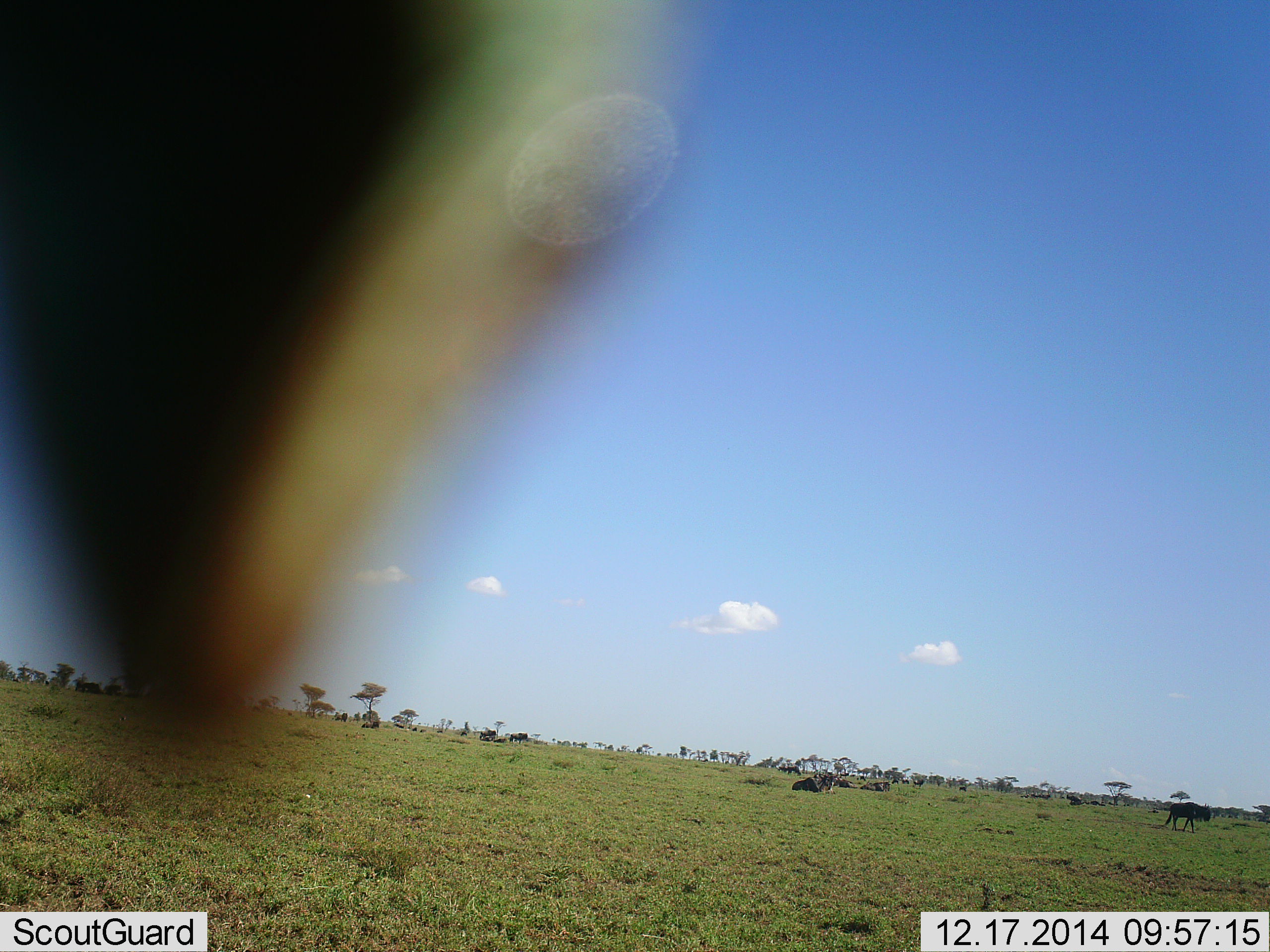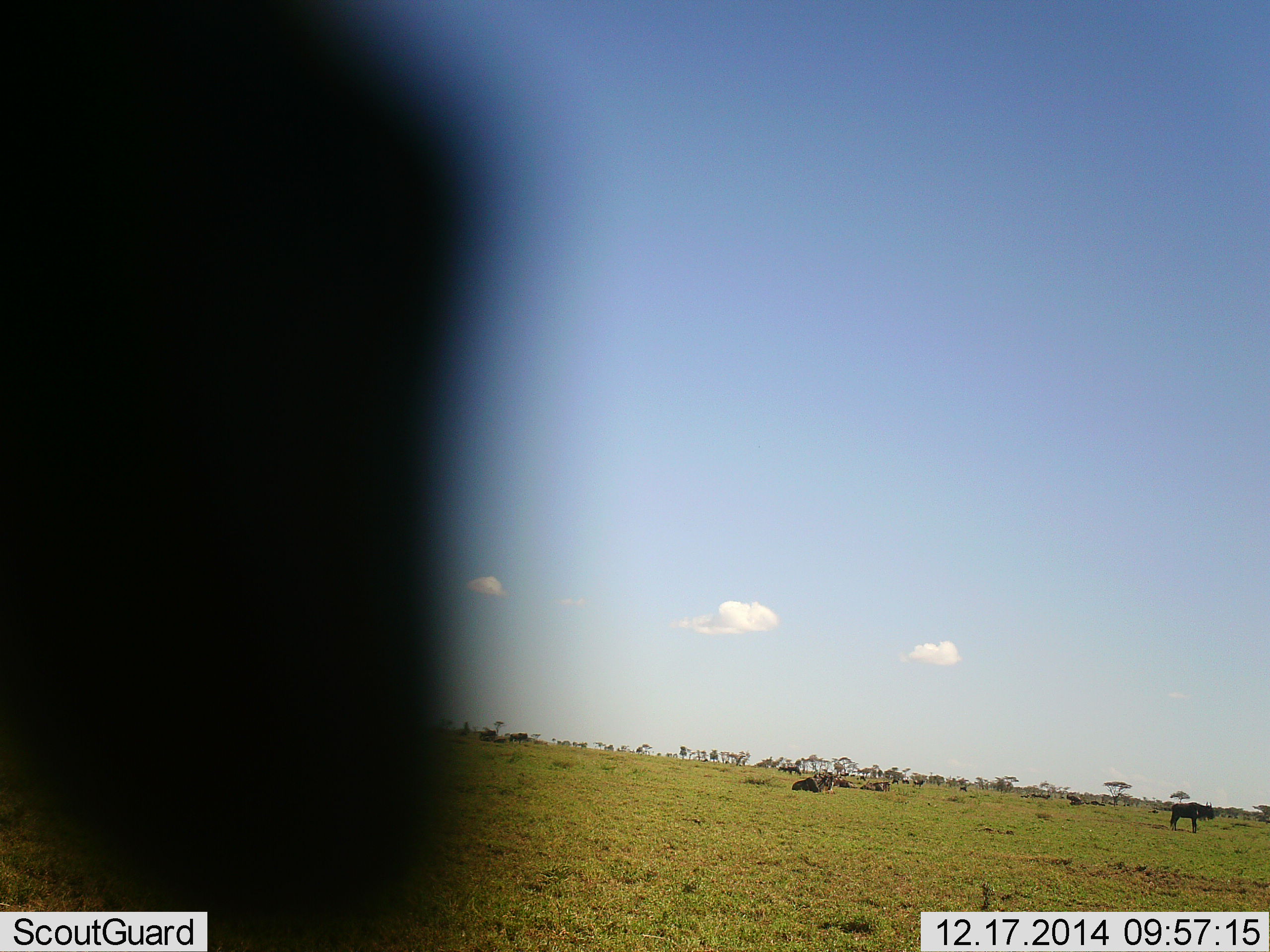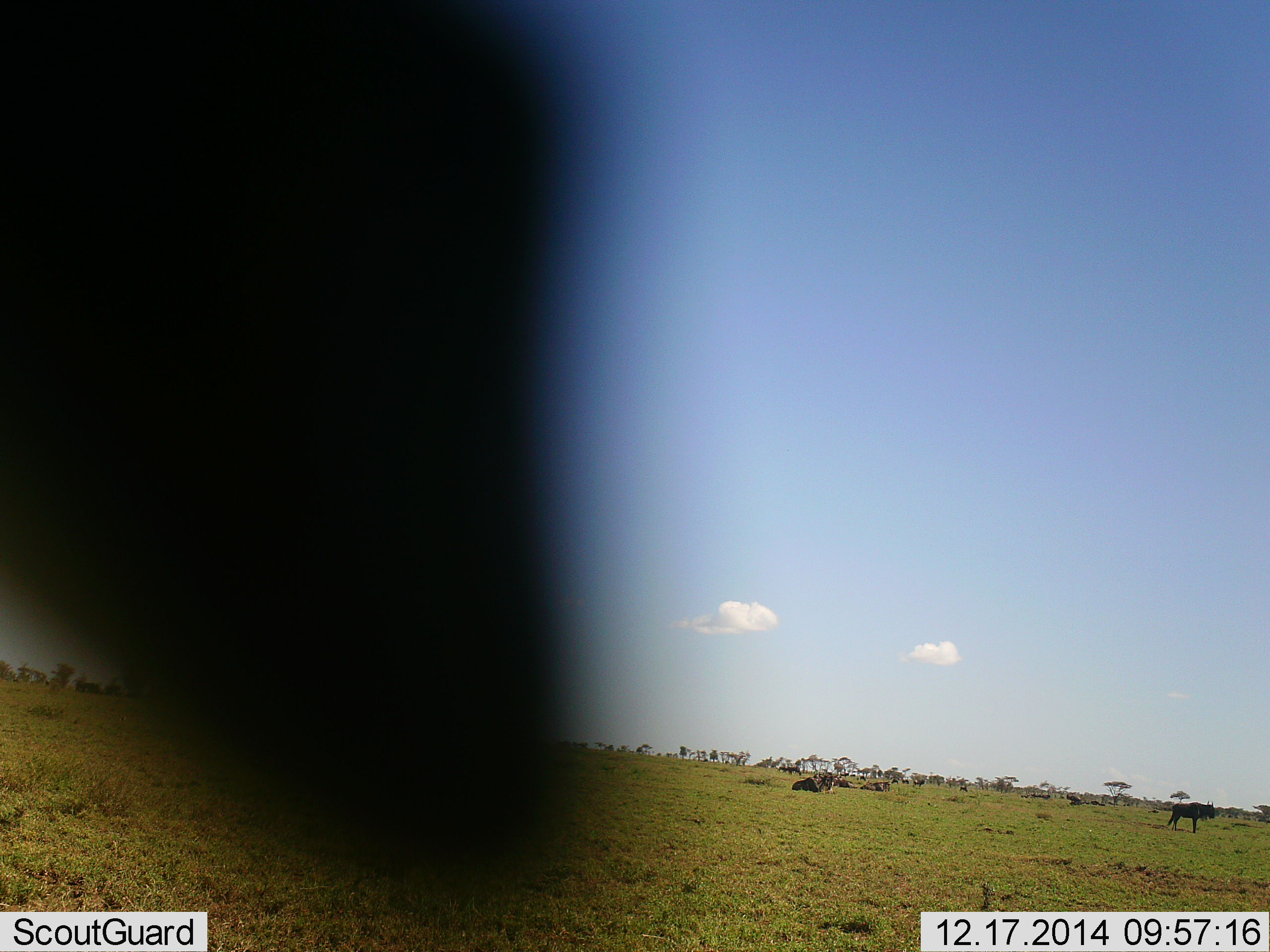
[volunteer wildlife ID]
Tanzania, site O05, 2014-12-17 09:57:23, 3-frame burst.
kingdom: Animalia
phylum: Chordata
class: Mammalia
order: Artiodactyla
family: Bovidae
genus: Connochaetes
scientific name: Connochaetes taurinus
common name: blue wildebeest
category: wildebeest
Wildebeest (blue wildebeest) (Connochaetes taurinus), count 5. Behavior (volunteer vote fractions): standing 73%, resting 80%, moving 33%, interacting 0%. Young present (vote fraction): 0%. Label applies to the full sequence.